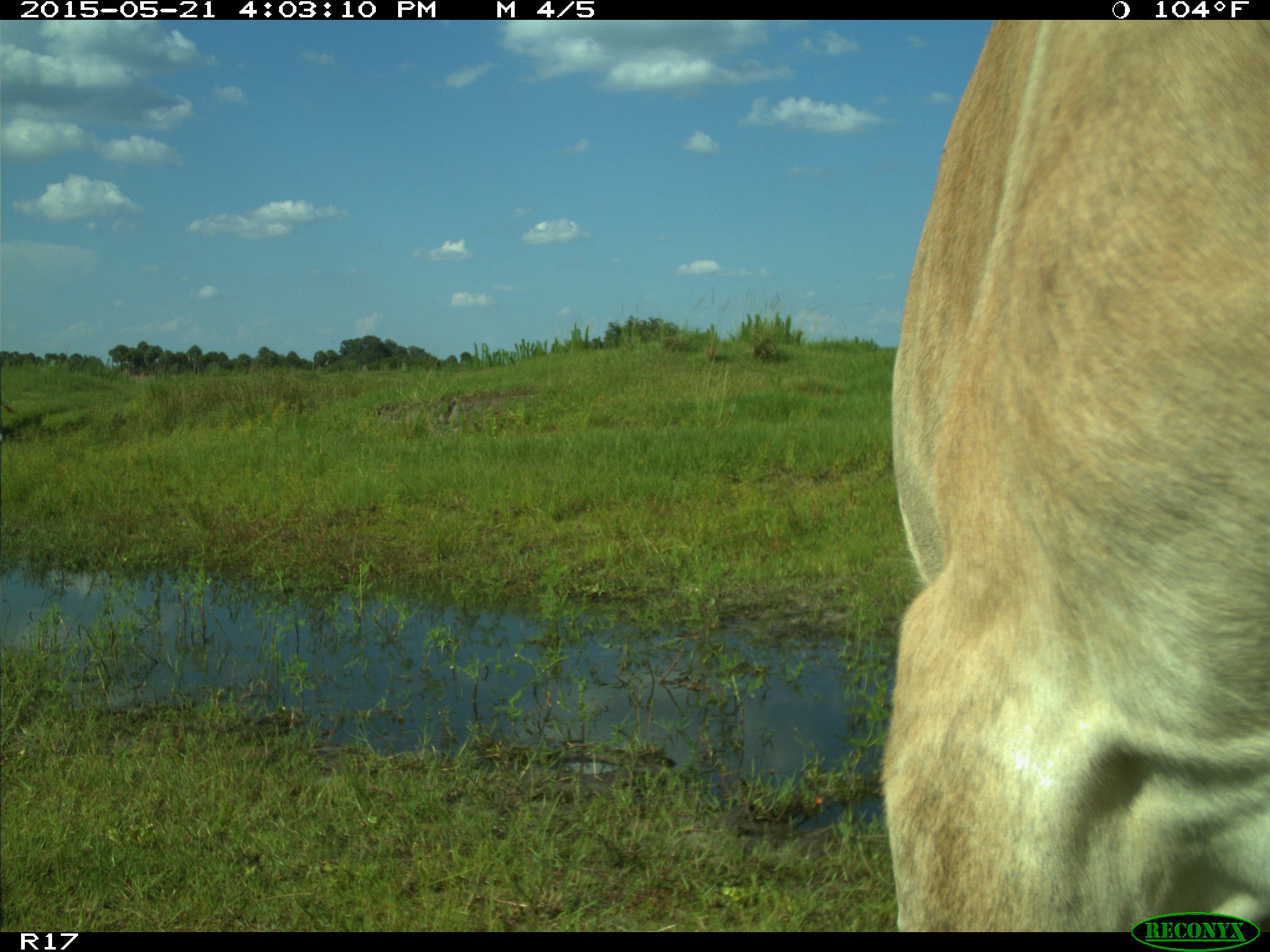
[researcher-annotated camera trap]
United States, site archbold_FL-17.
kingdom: Animalia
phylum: Chordata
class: Mammalia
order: Artiodactyla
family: Bovidae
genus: Bos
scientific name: Bos taurus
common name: domestic cow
Bos taurus (domestic cow).